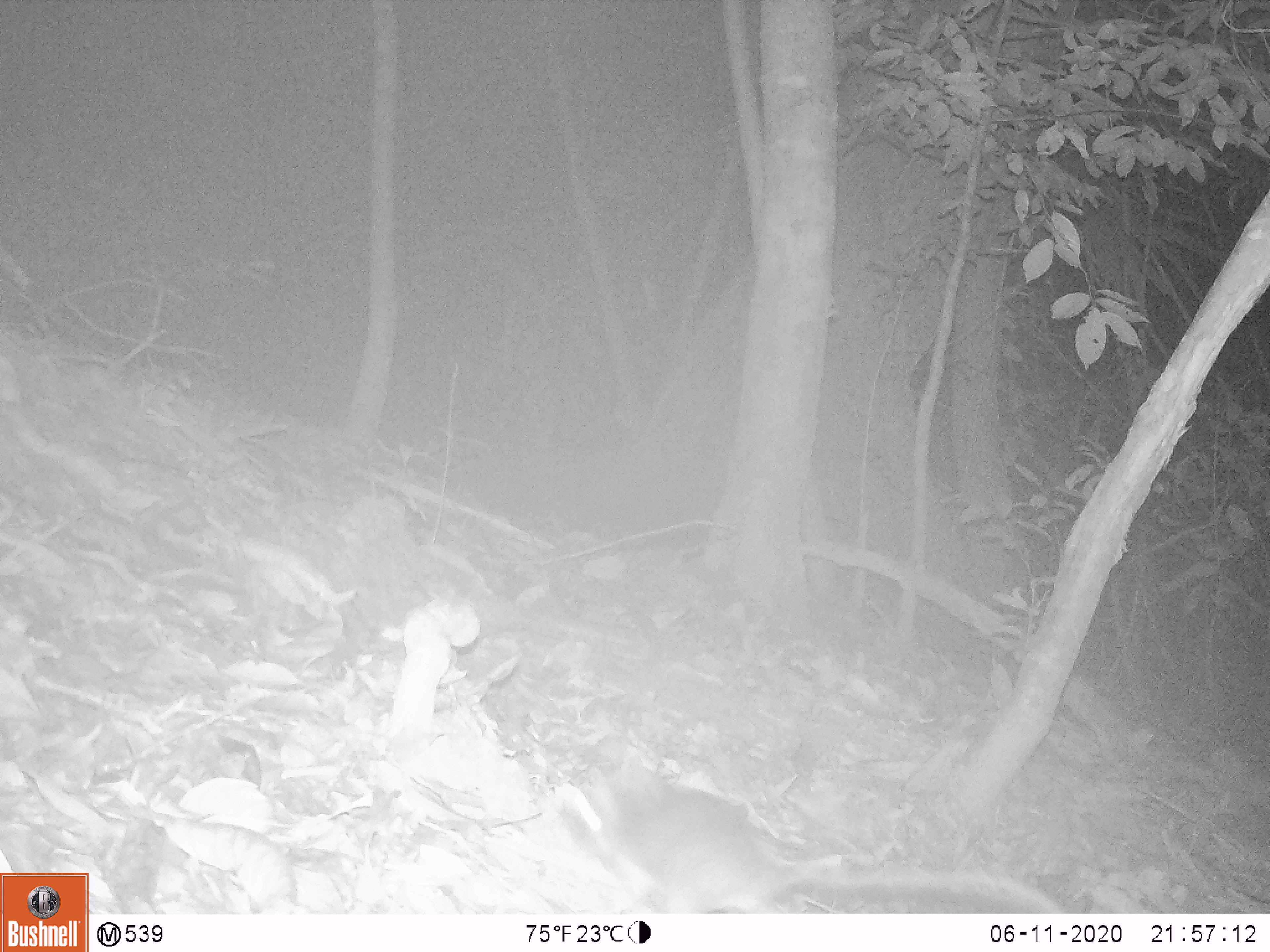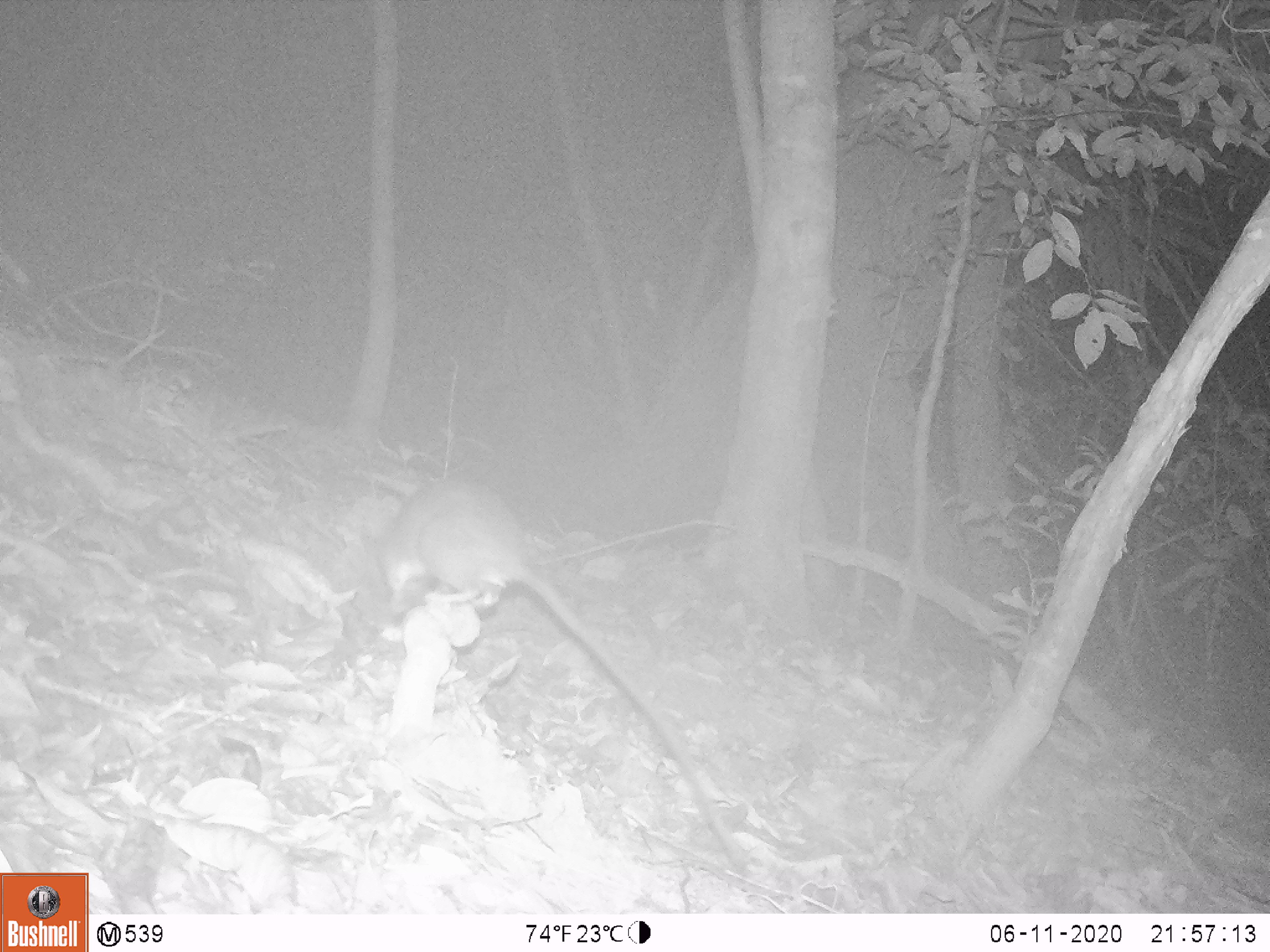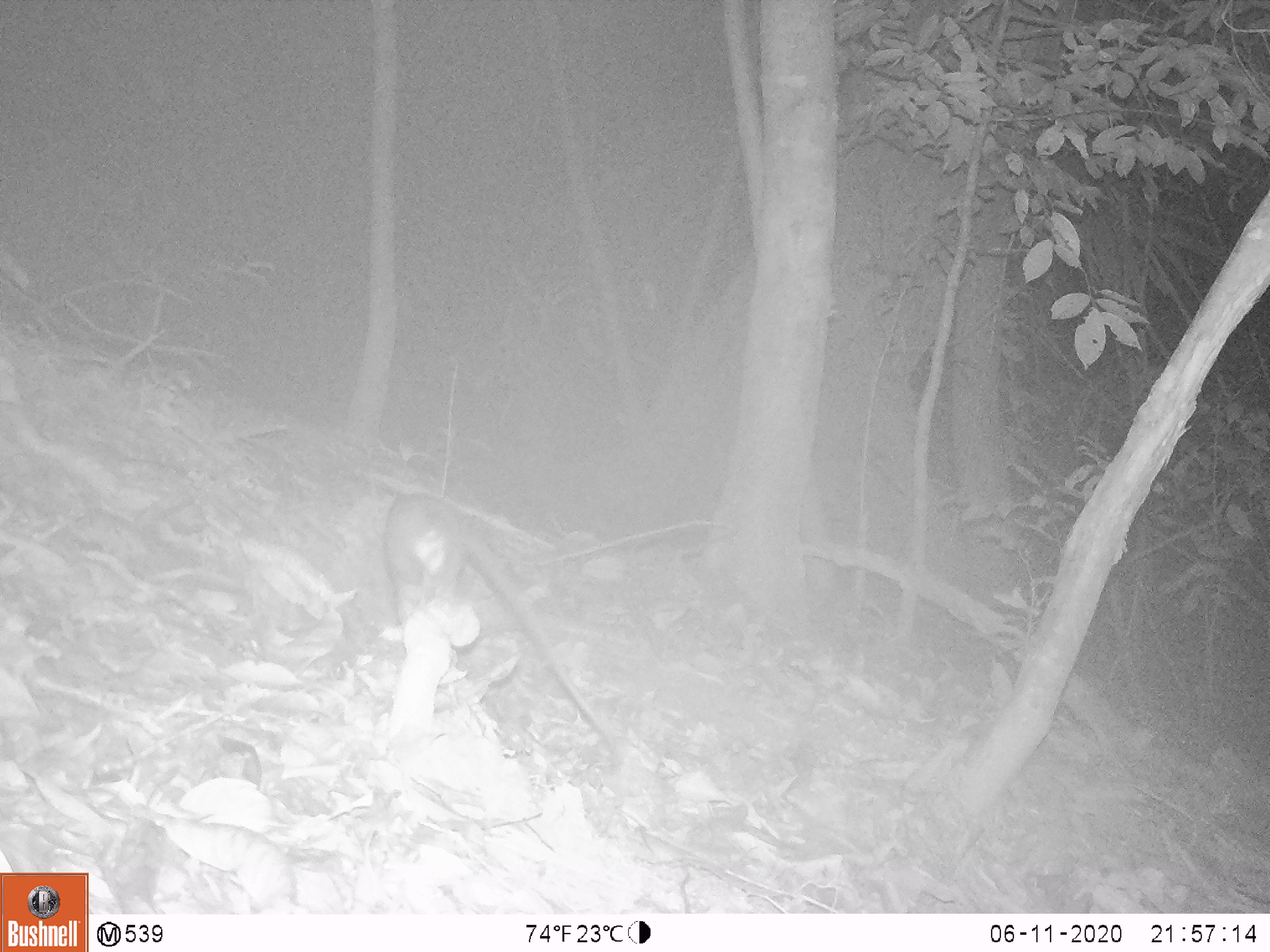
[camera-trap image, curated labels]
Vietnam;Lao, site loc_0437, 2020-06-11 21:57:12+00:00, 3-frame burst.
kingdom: Animalia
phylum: Chordata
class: Mammalia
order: Rodentia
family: Muridae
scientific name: Muridae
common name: old-world mice and rats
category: unidentified murid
Unidentified murid (old-world mice and rats) (Muridae). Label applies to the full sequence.